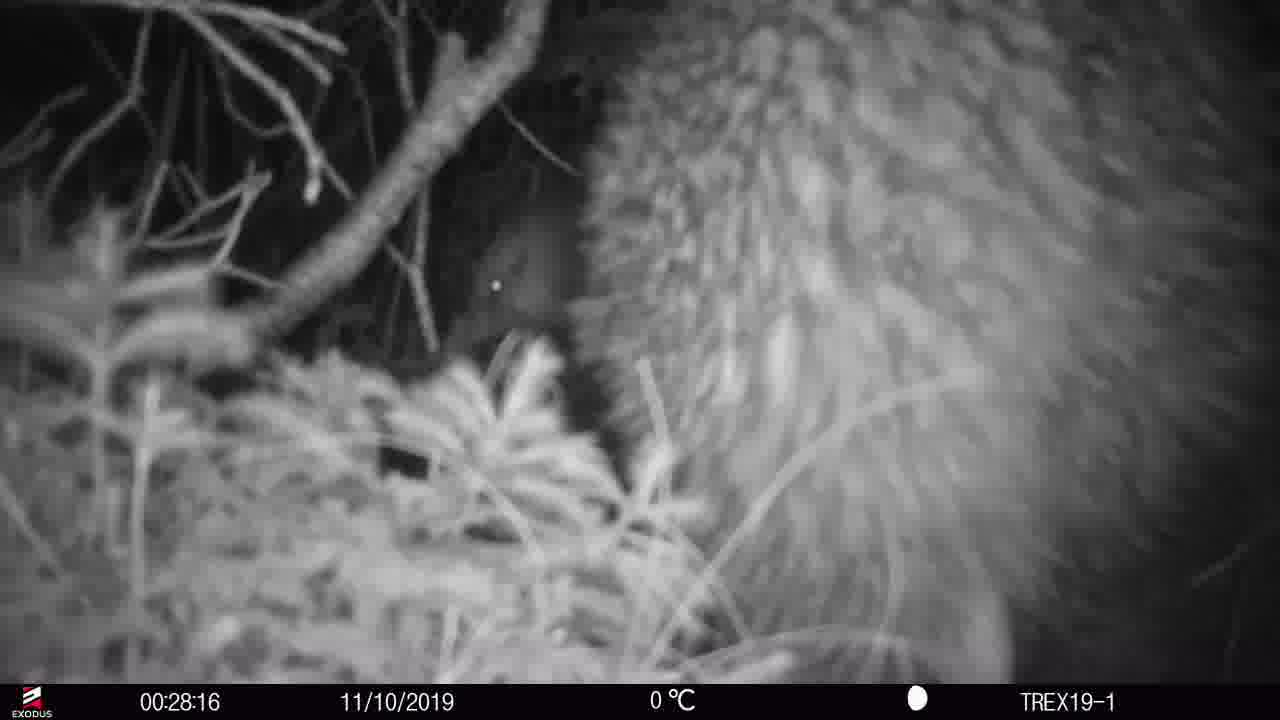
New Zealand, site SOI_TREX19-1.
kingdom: Animalia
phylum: Chordata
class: Aves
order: Apterygiformes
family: Apterygidae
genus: Apteryx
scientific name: Apteryx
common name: kiwi